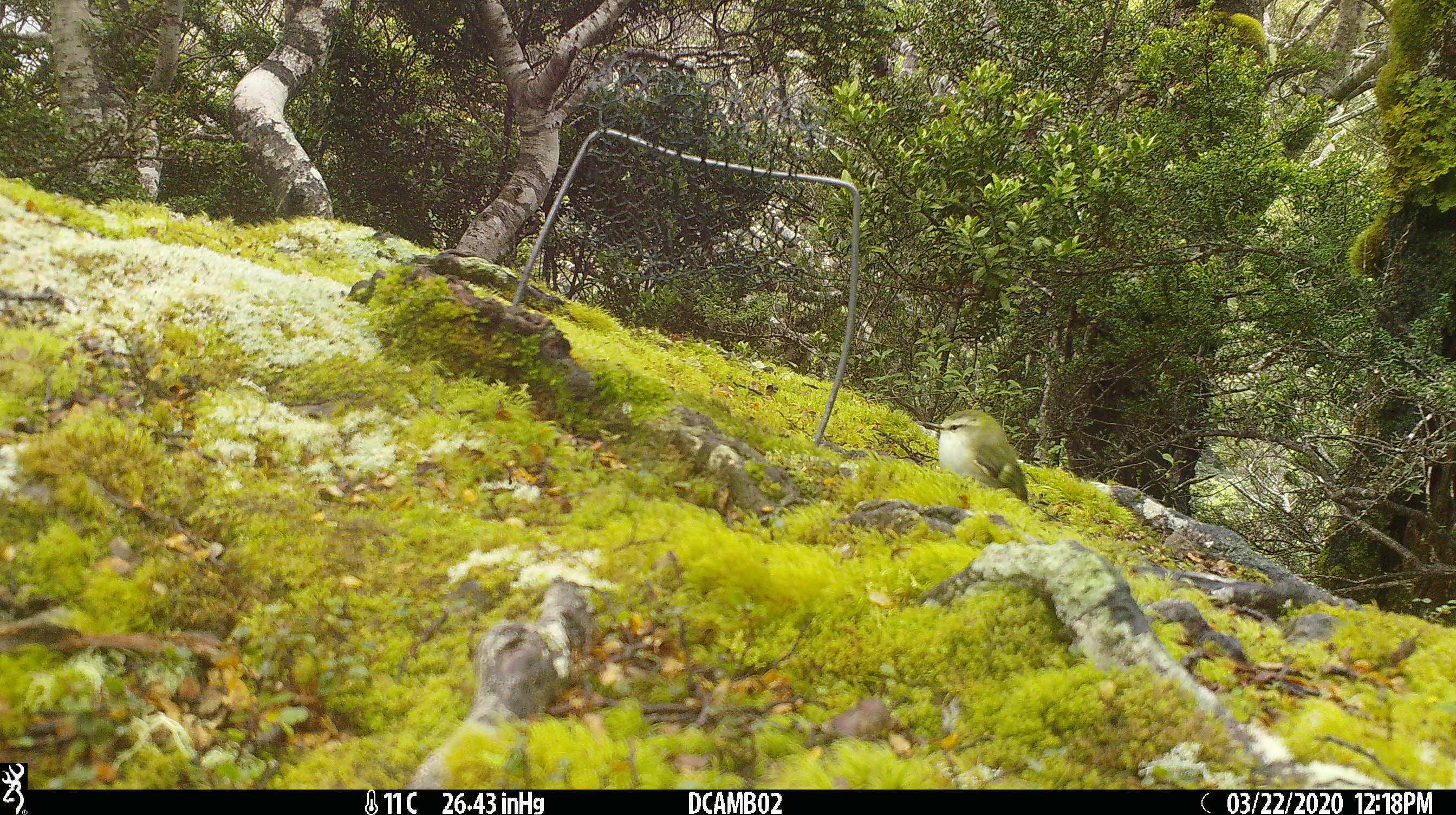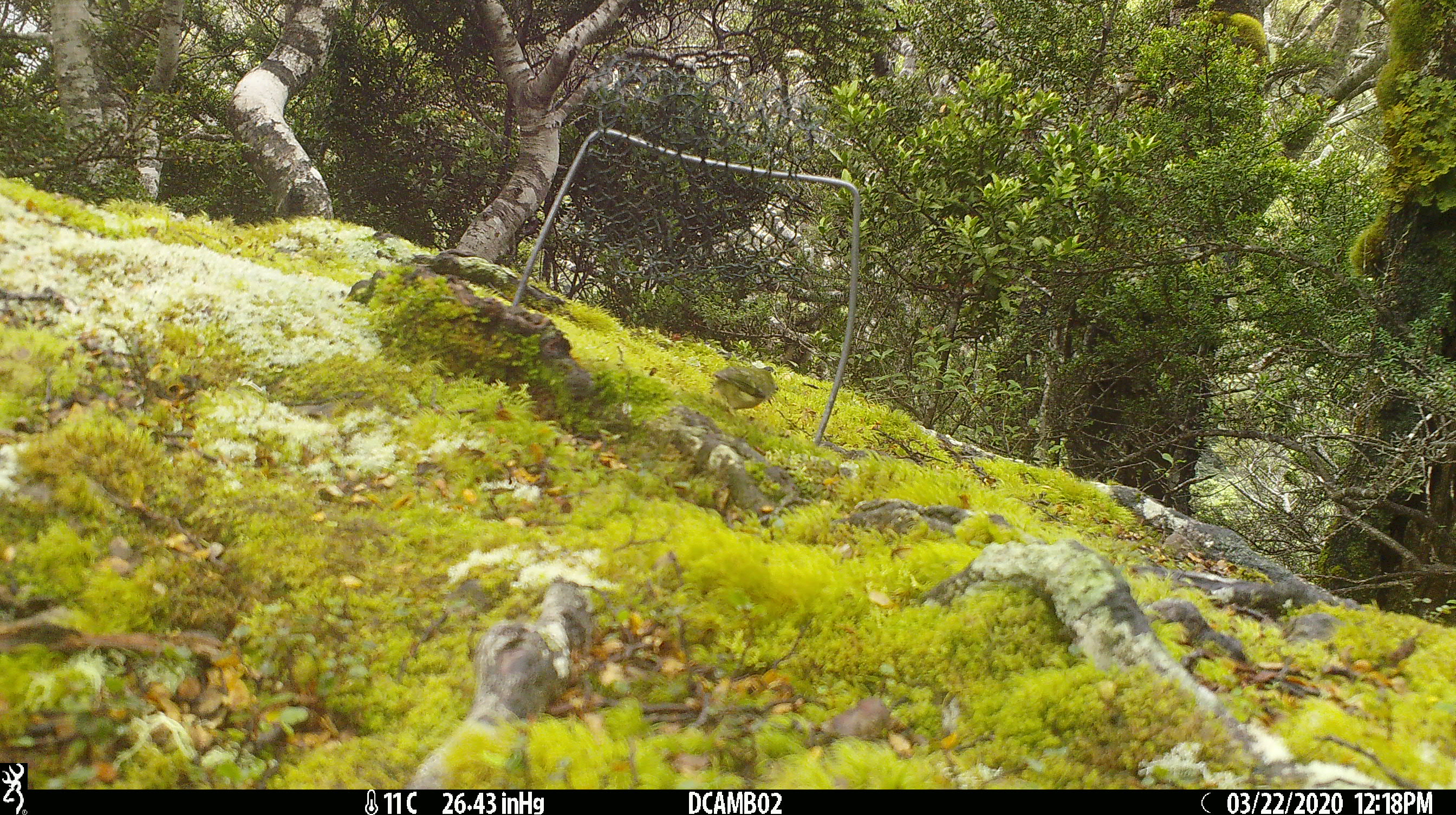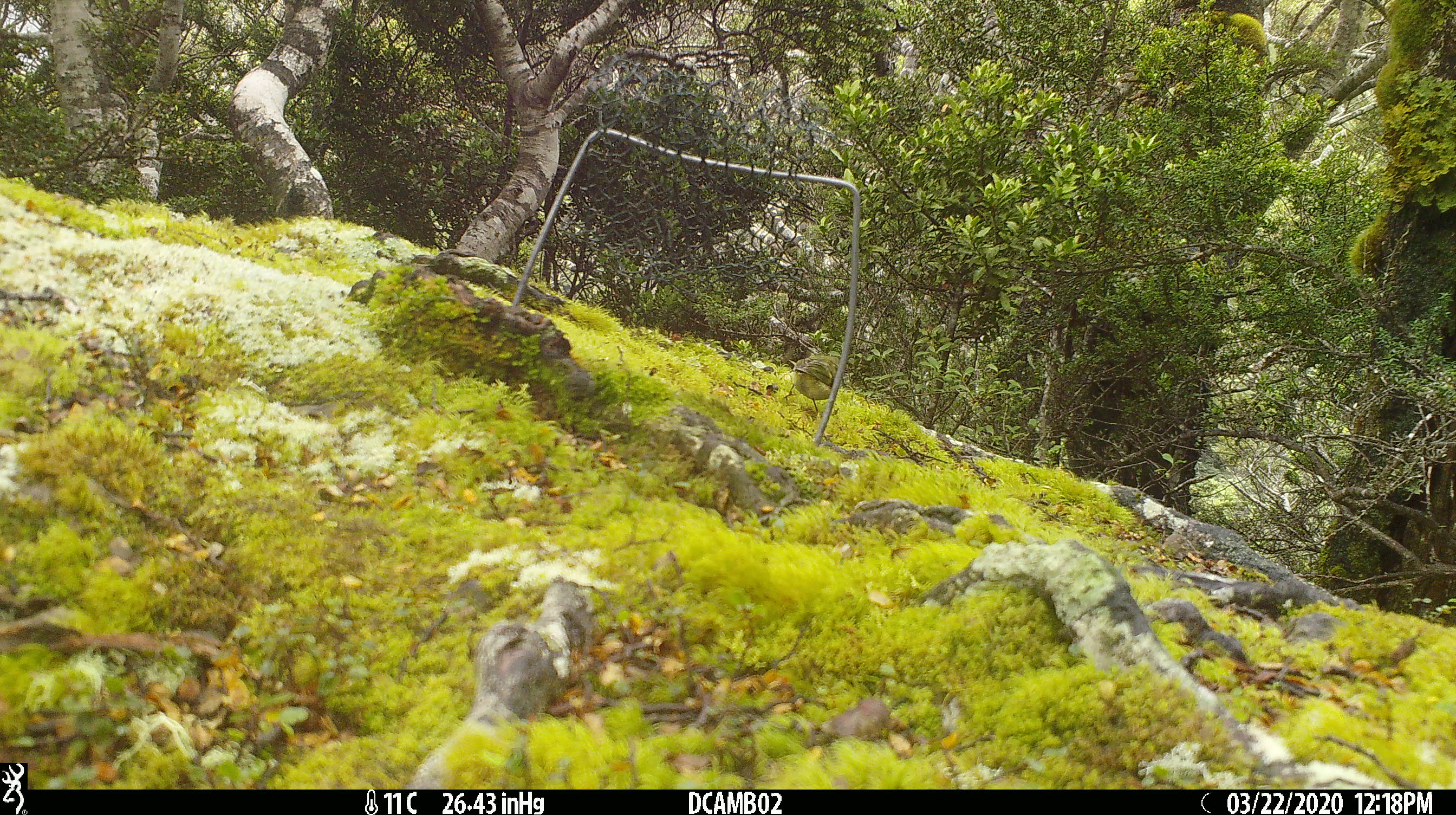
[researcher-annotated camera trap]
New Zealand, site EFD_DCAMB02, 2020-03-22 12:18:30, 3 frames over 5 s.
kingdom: Animalia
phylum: Chordata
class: Aves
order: Passeriformes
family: Acanthisittidae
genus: Acanthisitta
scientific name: Acanthisitta chloris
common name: rifleman